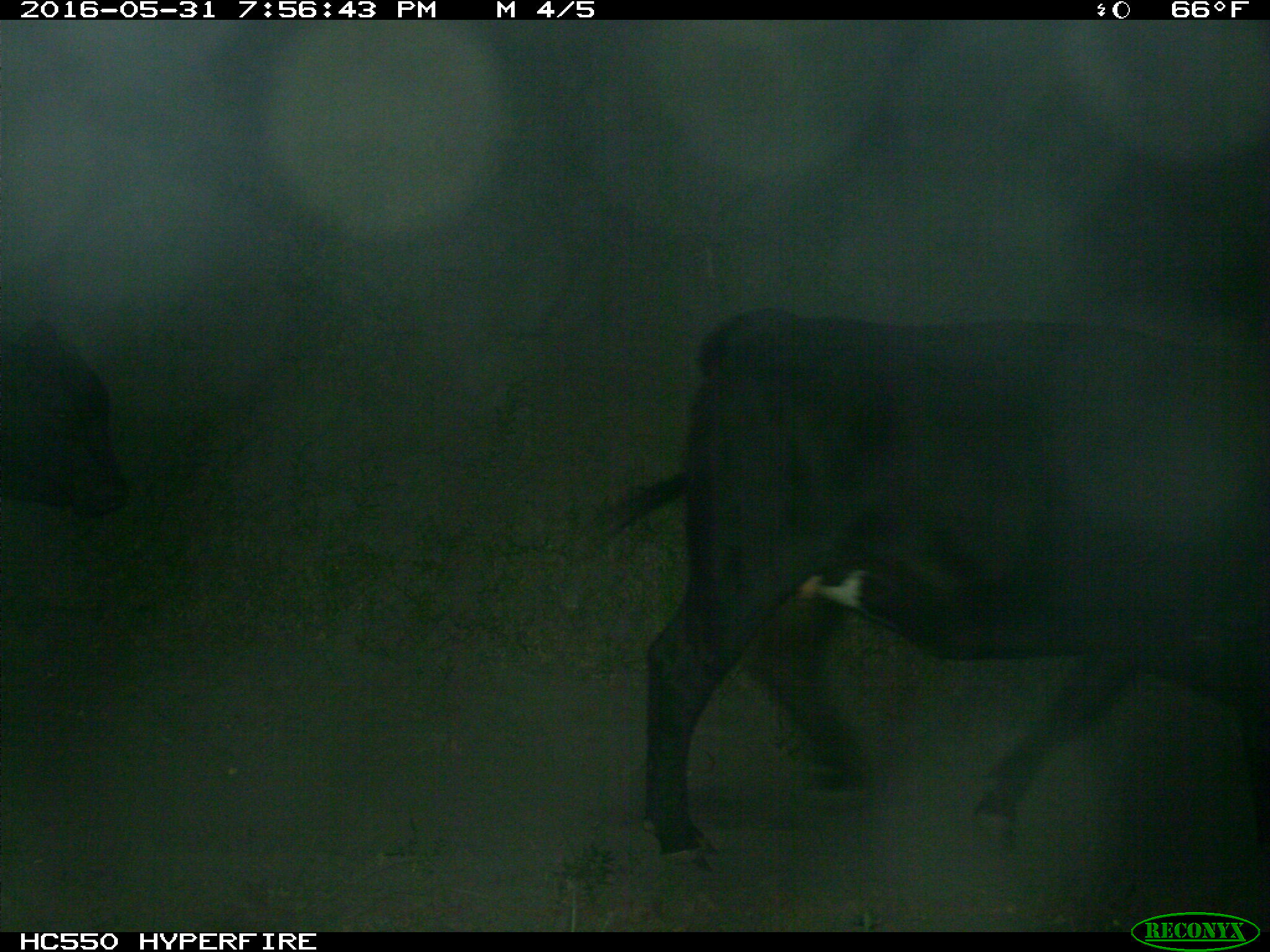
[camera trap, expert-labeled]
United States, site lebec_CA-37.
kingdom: Animalia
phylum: Chordata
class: Mammalia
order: Artiodactyla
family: Bovidae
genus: Bos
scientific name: Bos taurus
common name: domestic cow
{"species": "Bos taurus (domestic cow)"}